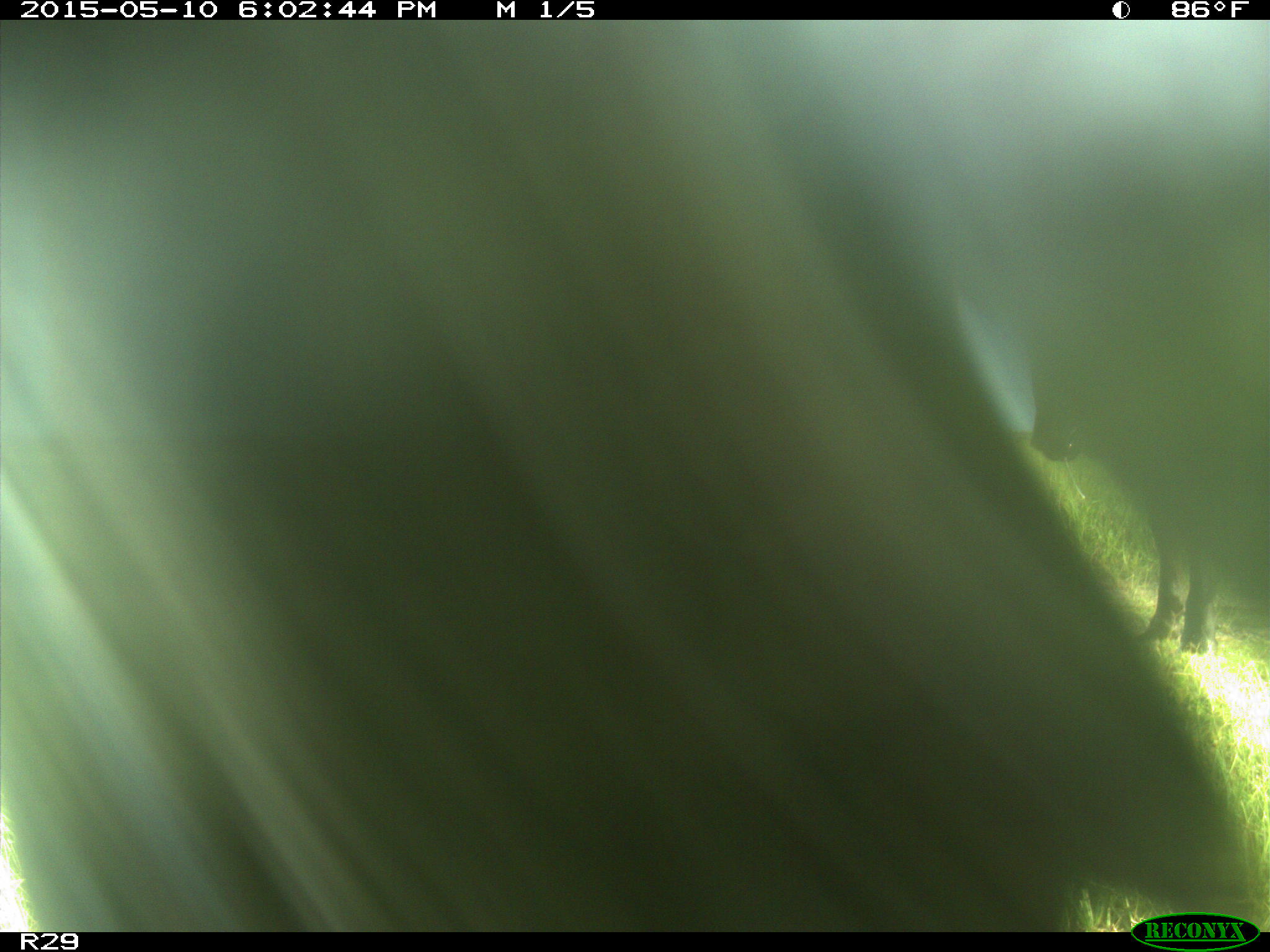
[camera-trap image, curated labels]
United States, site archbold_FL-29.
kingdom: Animalia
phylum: Chordata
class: Mammalia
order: Artiodactyla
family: Bovidae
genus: Bos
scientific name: Bos taurus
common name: domestic cow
Bos taurus (domestic cow).